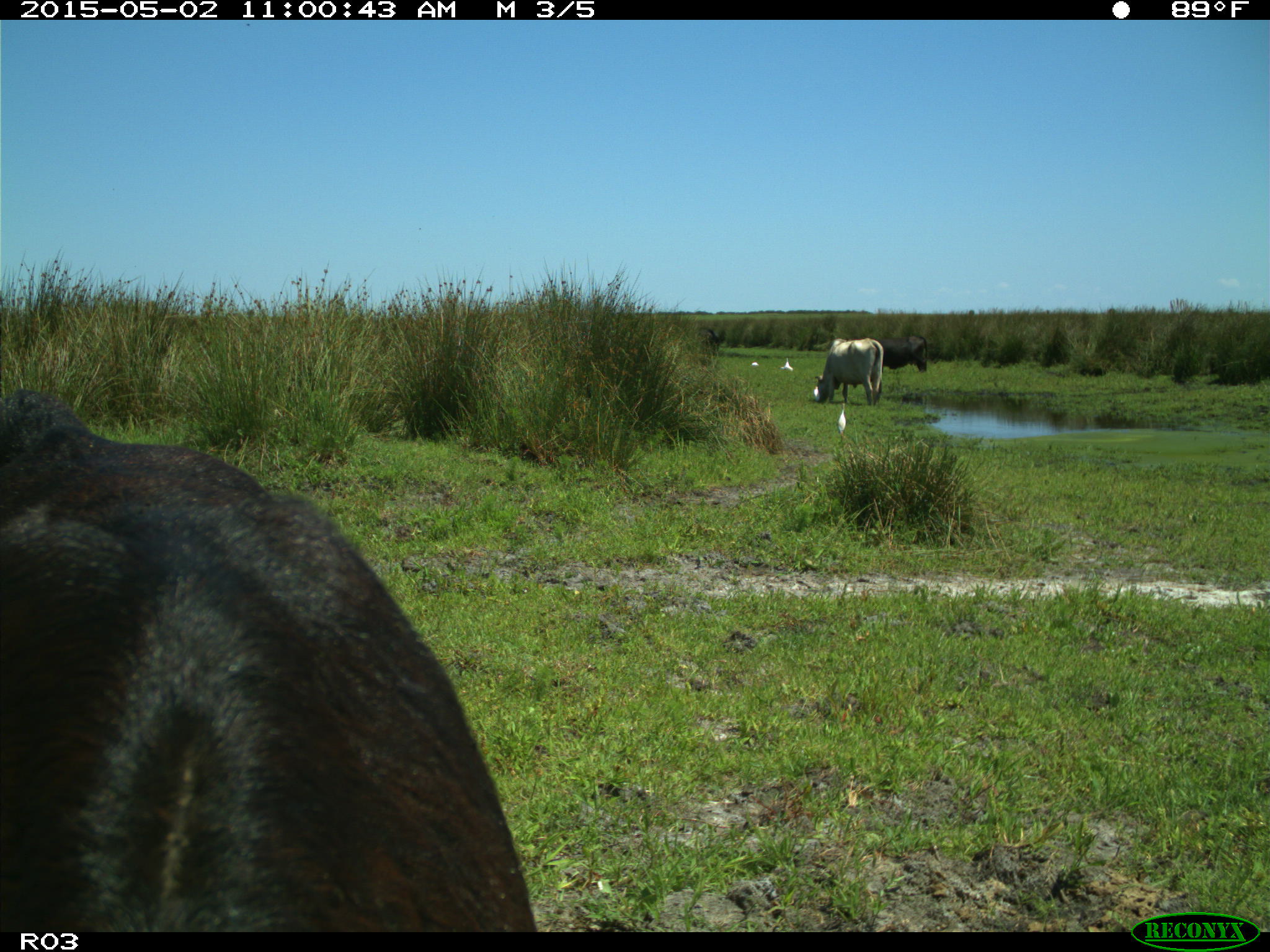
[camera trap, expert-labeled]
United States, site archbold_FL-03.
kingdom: Animalia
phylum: Chordata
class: Mammalia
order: Artiodactyla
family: Bovidae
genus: Bos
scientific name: Bos taurus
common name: domestic cow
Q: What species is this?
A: Bos taurus (domestic cow).